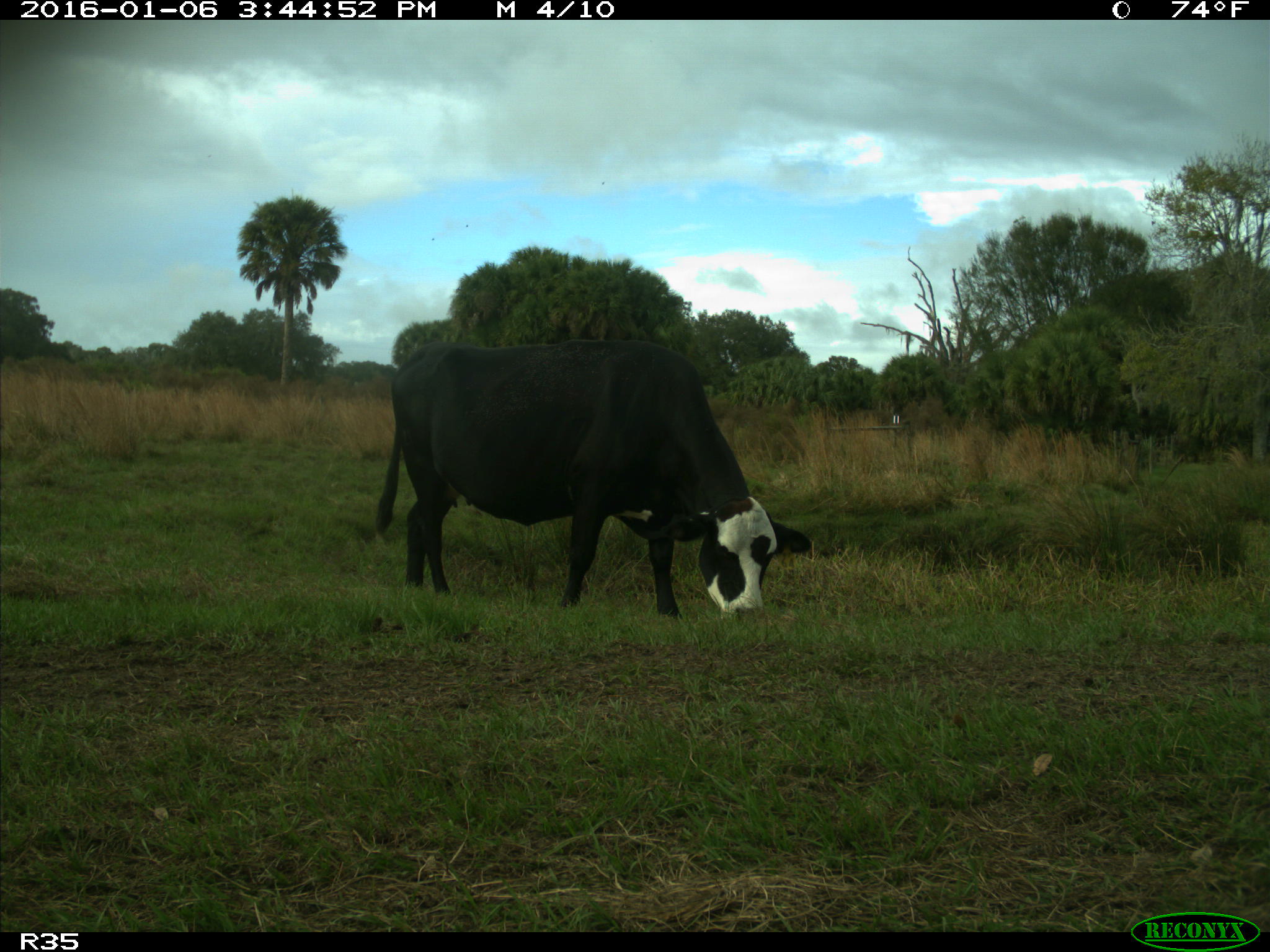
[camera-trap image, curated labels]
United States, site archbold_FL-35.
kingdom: Animalia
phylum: Chordata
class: Mammalia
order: Artiodactyla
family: Bovidae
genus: Bos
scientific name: Bos taurus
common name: domestic cow